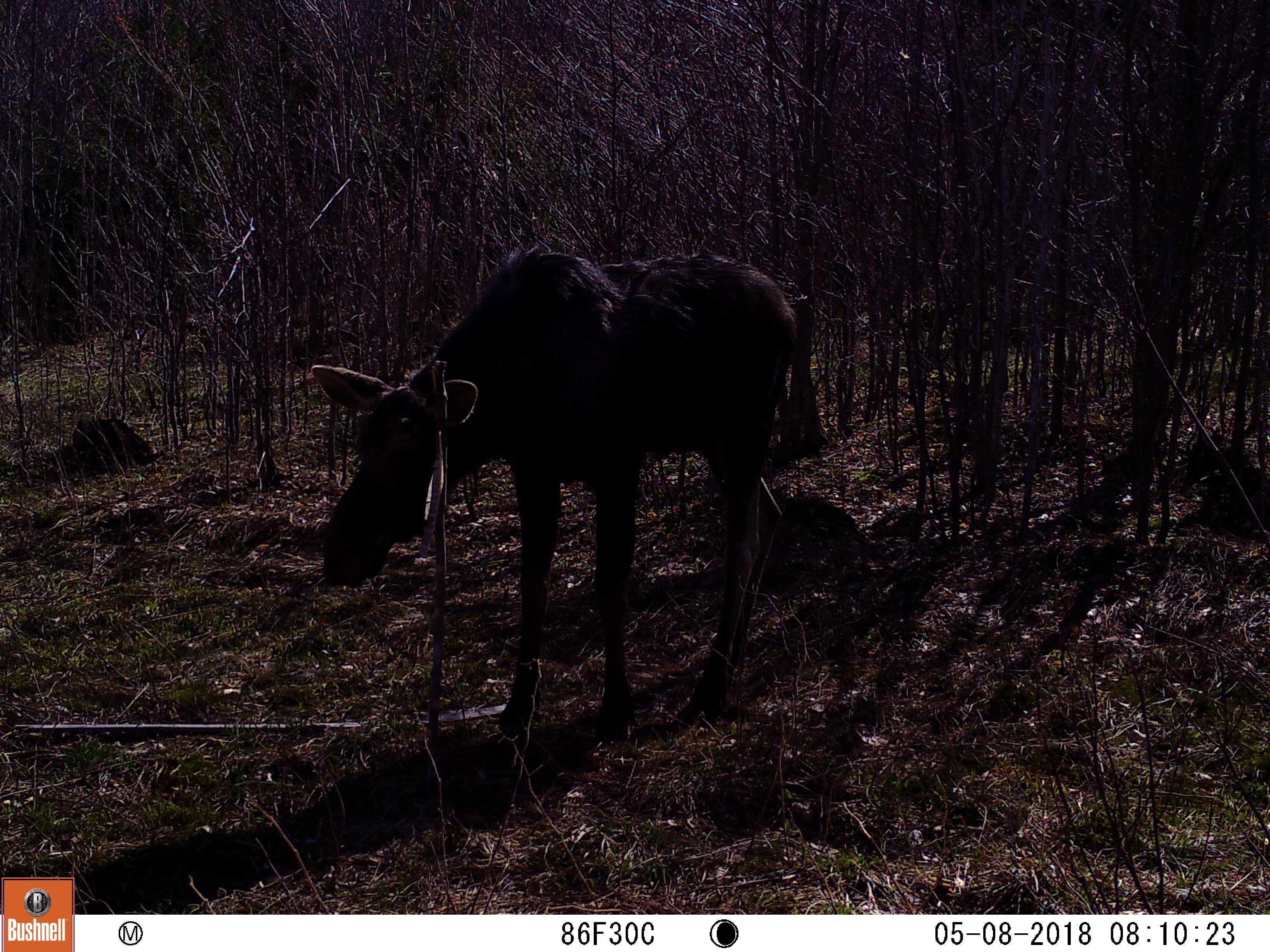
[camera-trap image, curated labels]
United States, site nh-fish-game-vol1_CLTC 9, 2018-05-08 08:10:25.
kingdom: Animalia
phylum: Chordata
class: Mammalia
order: Artiodactyla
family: Cervidae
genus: Alces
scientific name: Alces alces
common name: moose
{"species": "moose (Alces alces)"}